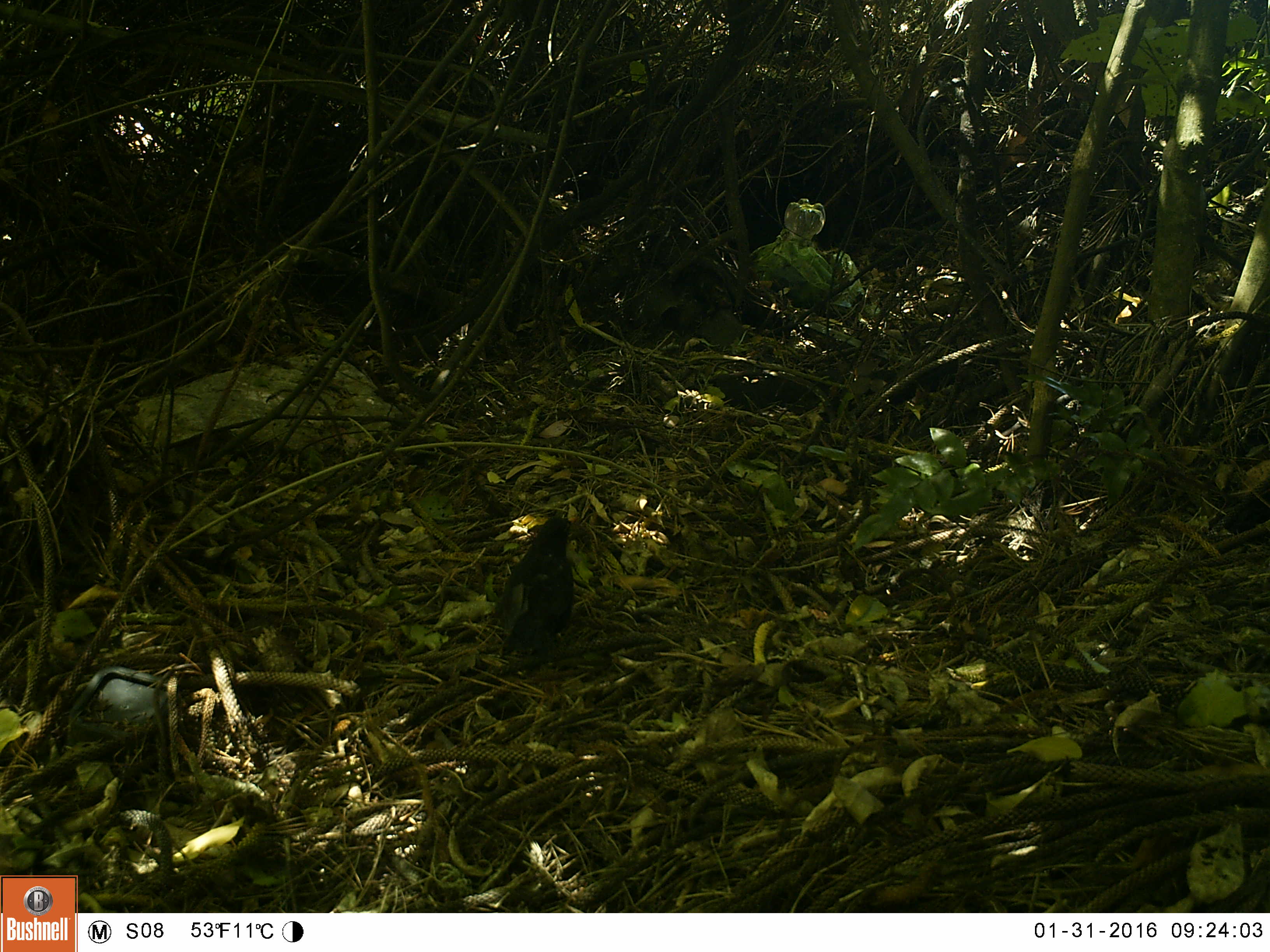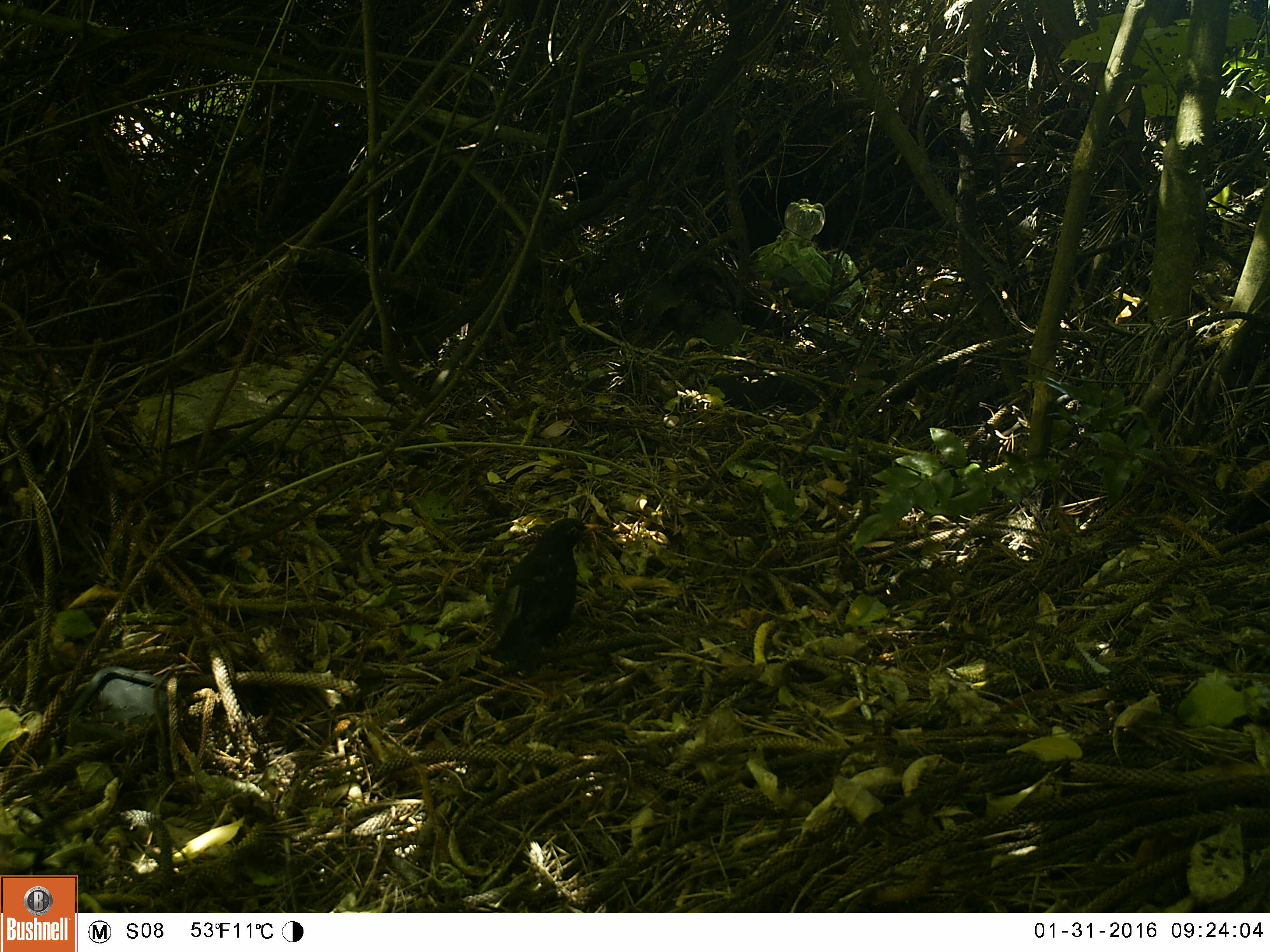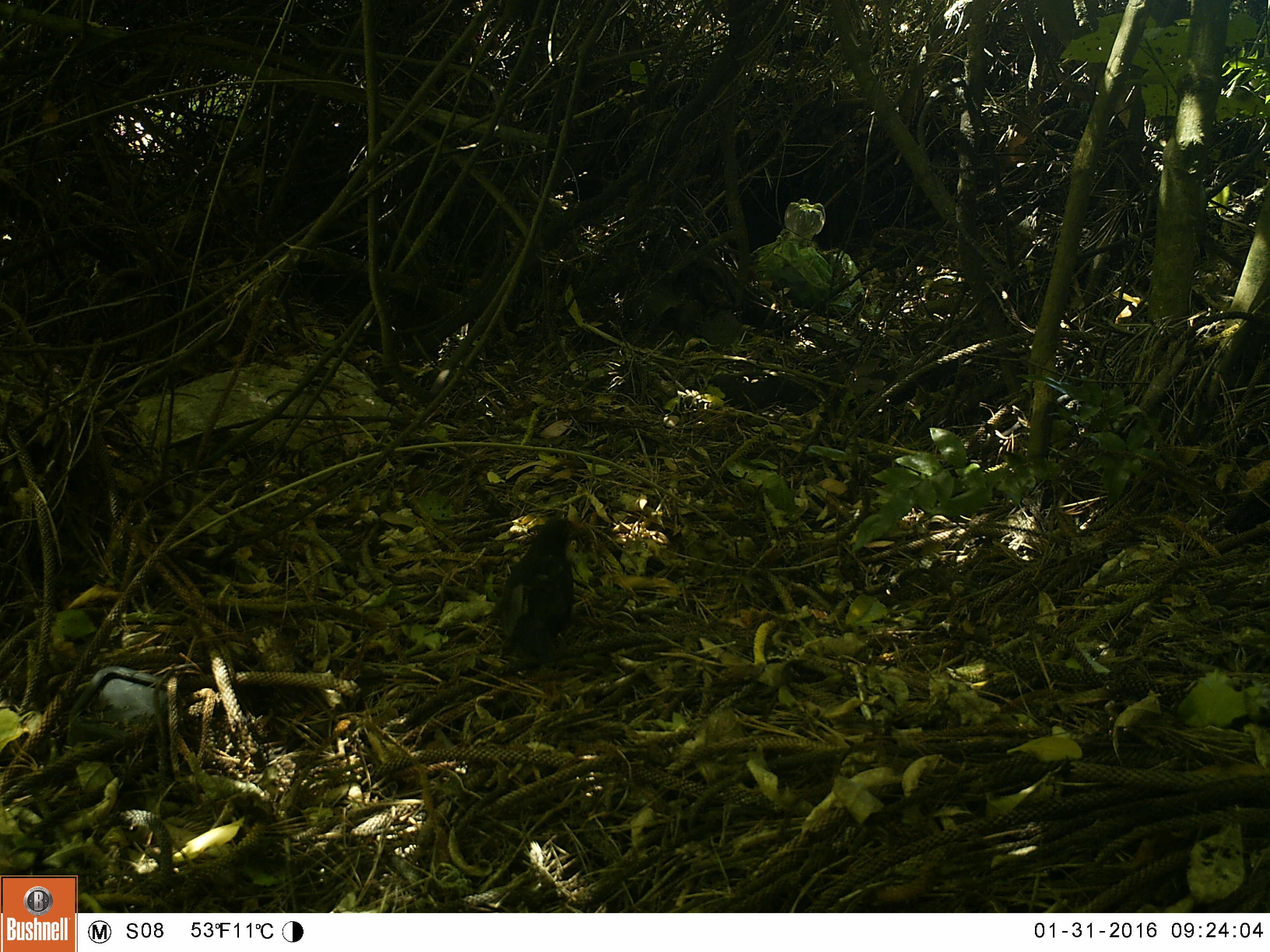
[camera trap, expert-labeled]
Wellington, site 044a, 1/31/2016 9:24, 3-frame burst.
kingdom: Animalia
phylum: Chordata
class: Aves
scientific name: Aves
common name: bird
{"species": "bird (Aves)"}